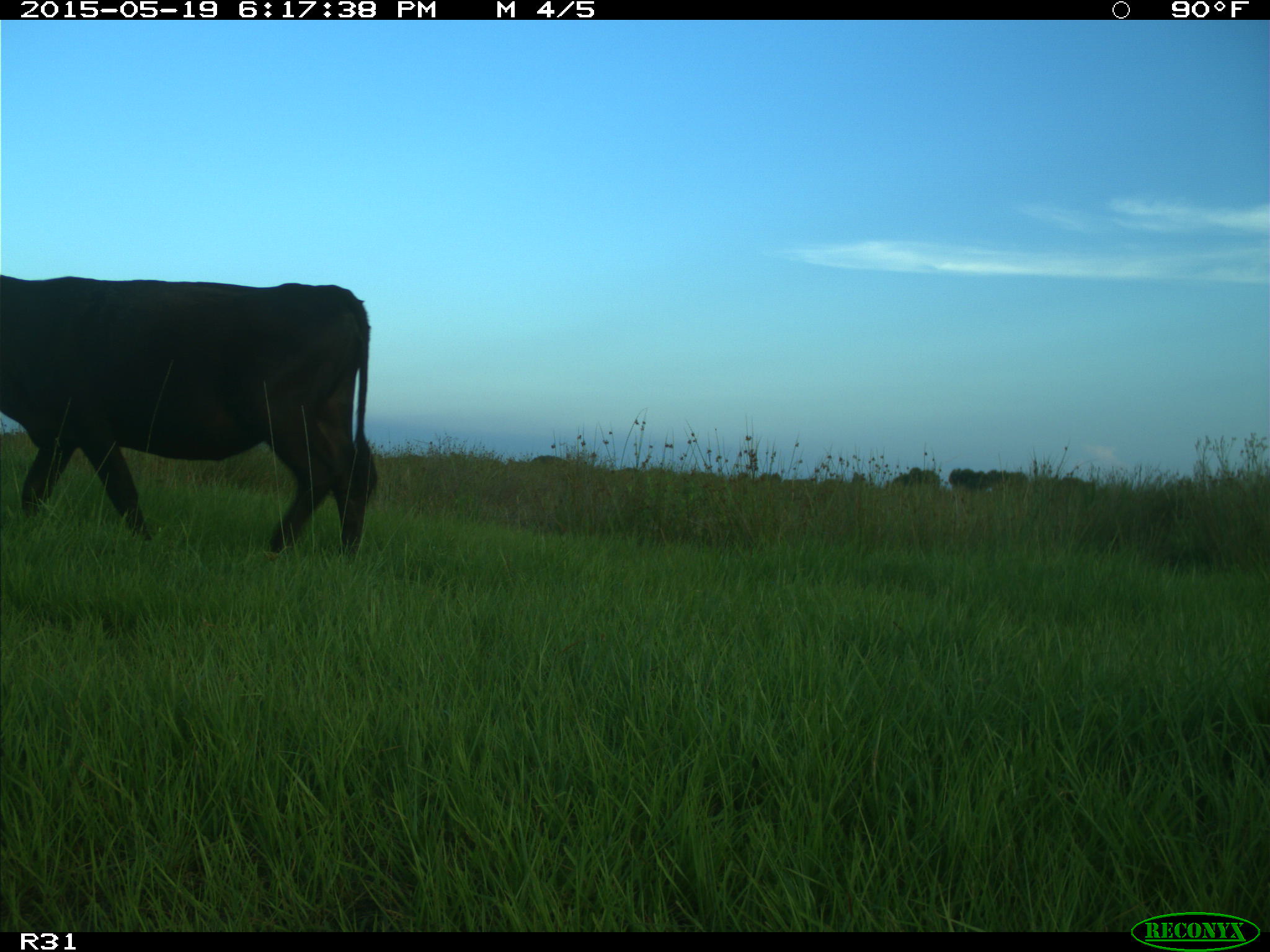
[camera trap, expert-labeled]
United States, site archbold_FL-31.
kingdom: Animalia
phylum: Chordata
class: Mammalia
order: Artiodactyla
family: Bovidae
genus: Bos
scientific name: Bos taurus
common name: domestic cow